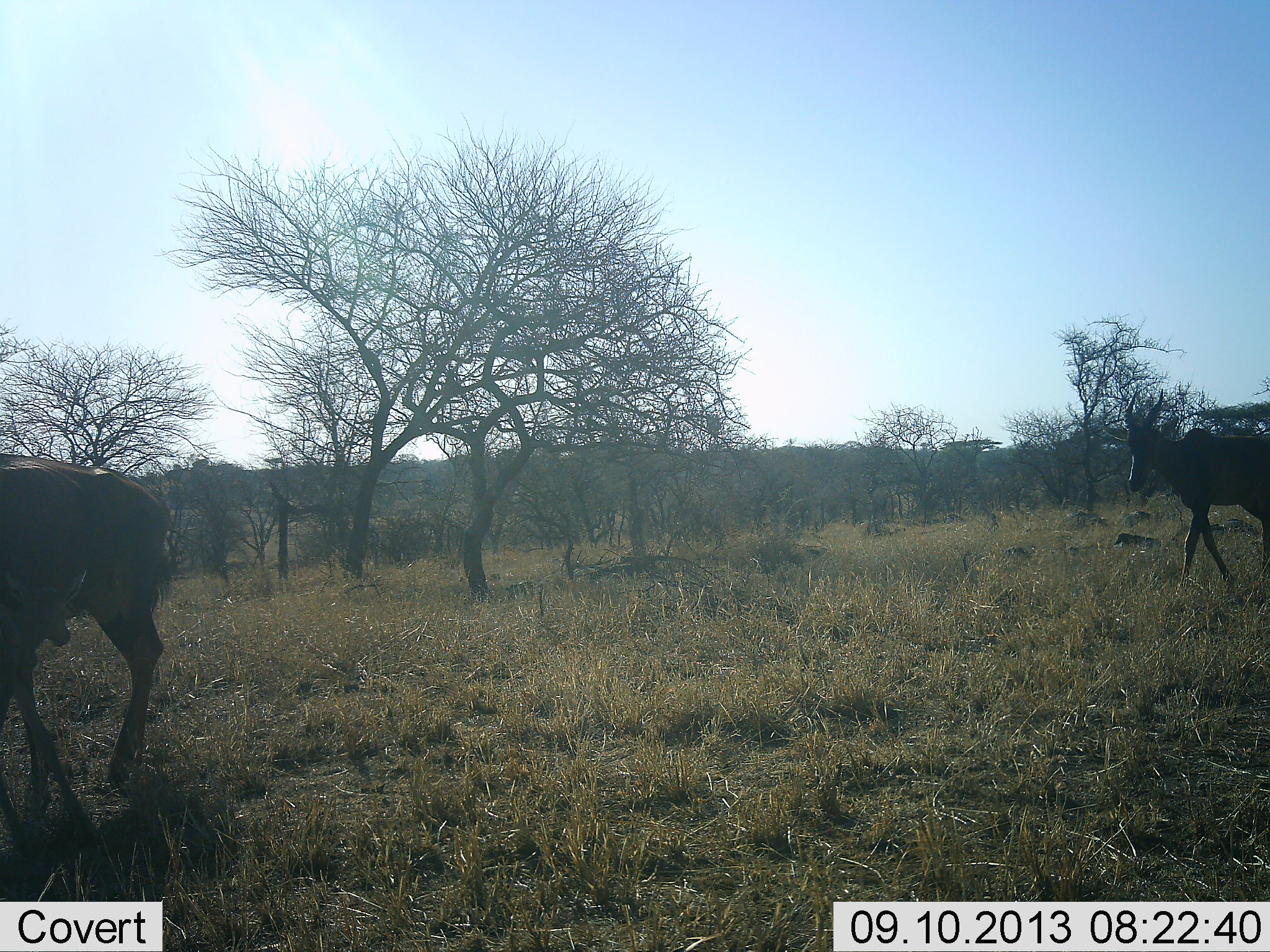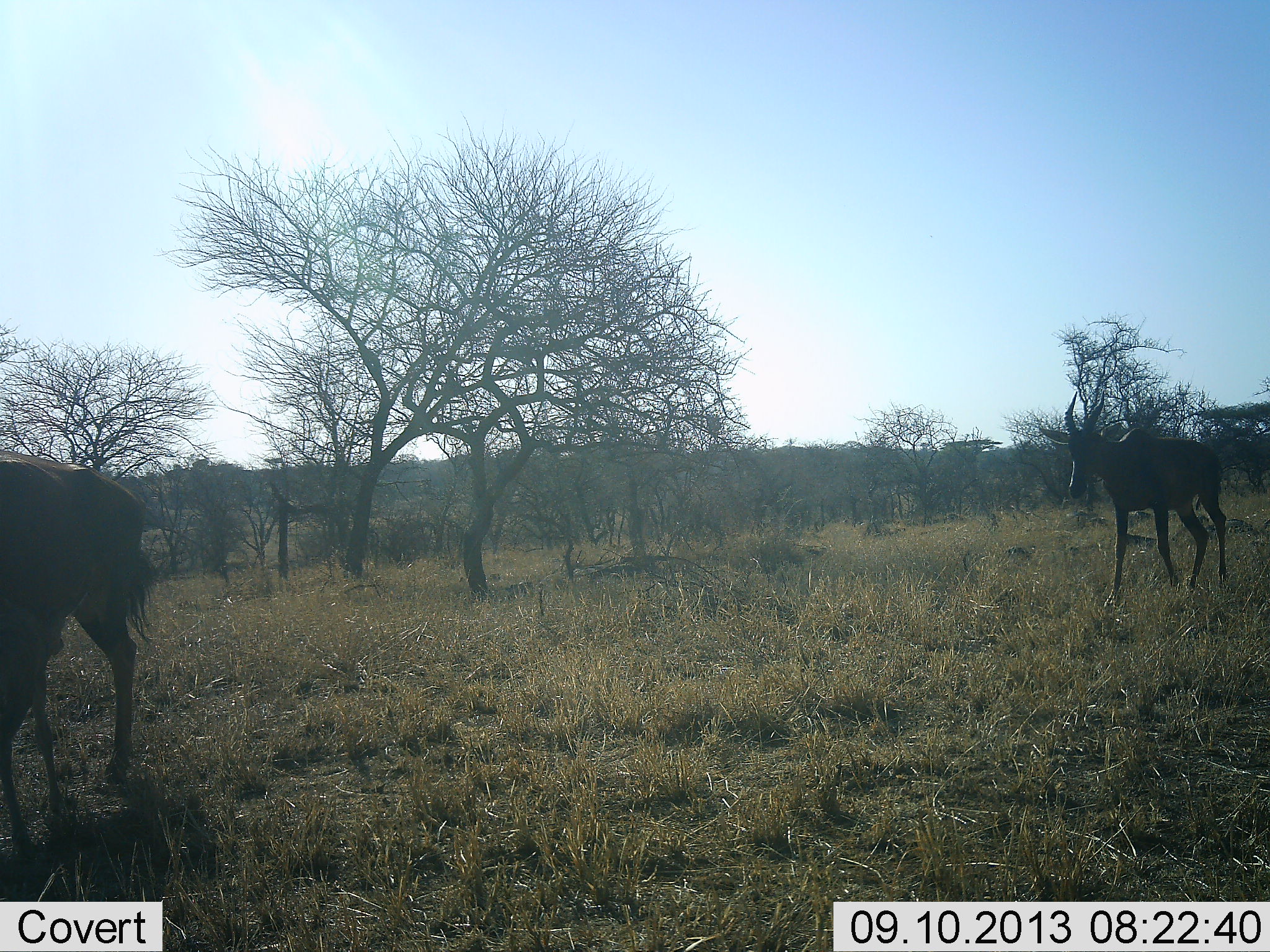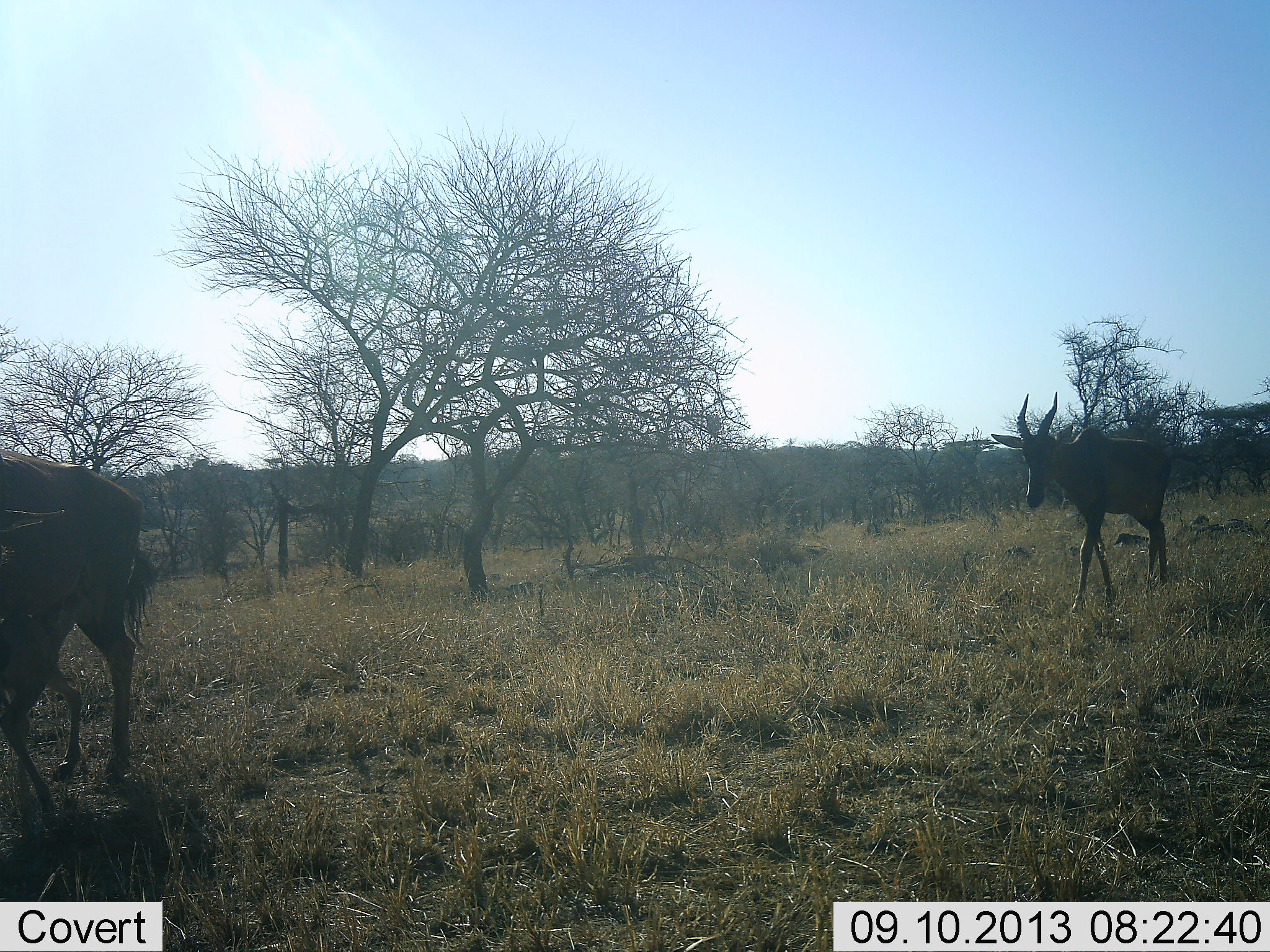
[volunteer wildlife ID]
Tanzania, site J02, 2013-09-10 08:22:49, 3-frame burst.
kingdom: Animalia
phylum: Chordata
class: Mammalia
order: Artiodactyla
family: Bovidae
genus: Damaliscus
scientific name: Damaliscus lunatus jimela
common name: topi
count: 3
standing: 53%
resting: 0%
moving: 87%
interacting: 13%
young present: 60%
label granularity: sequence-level